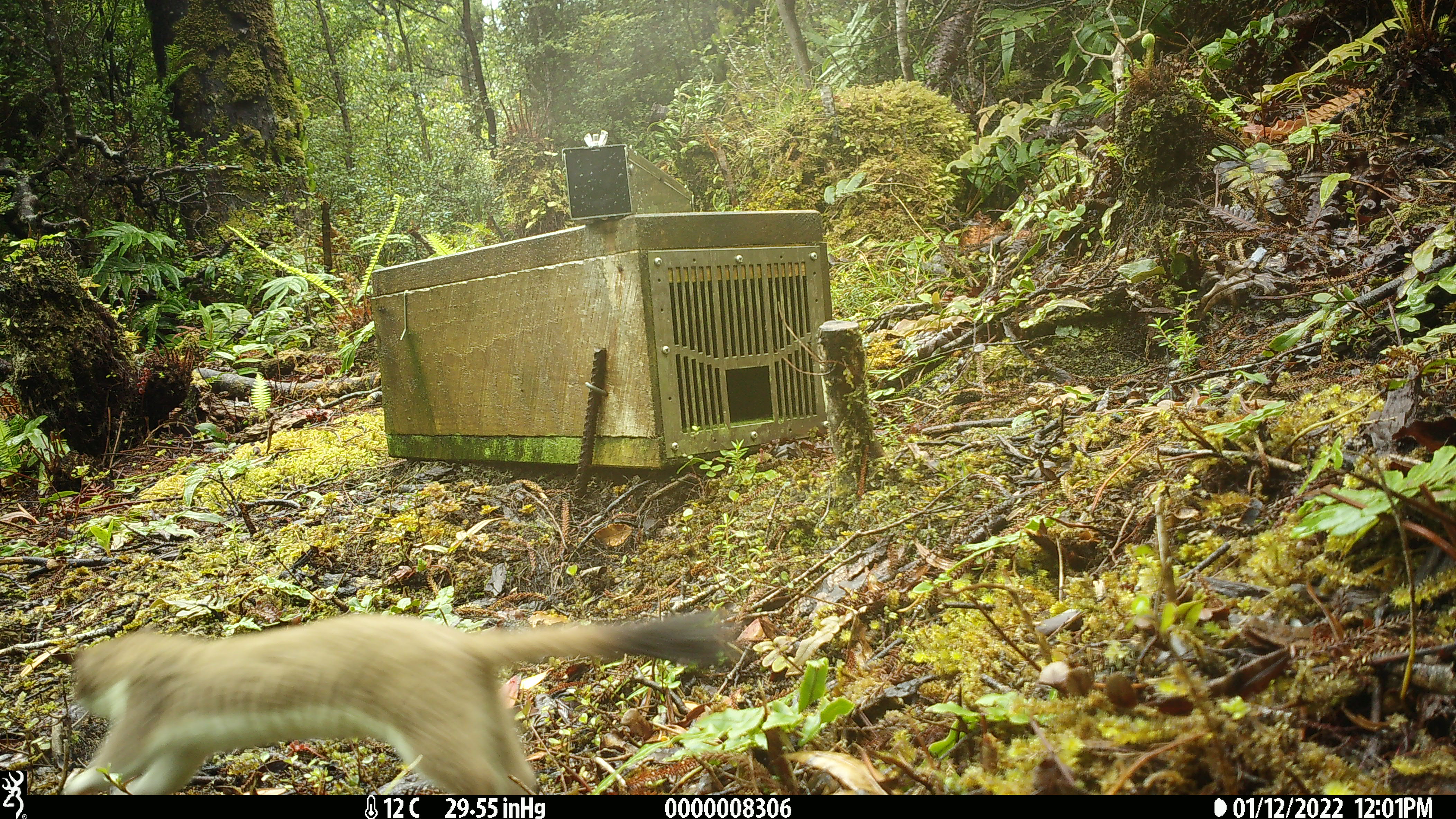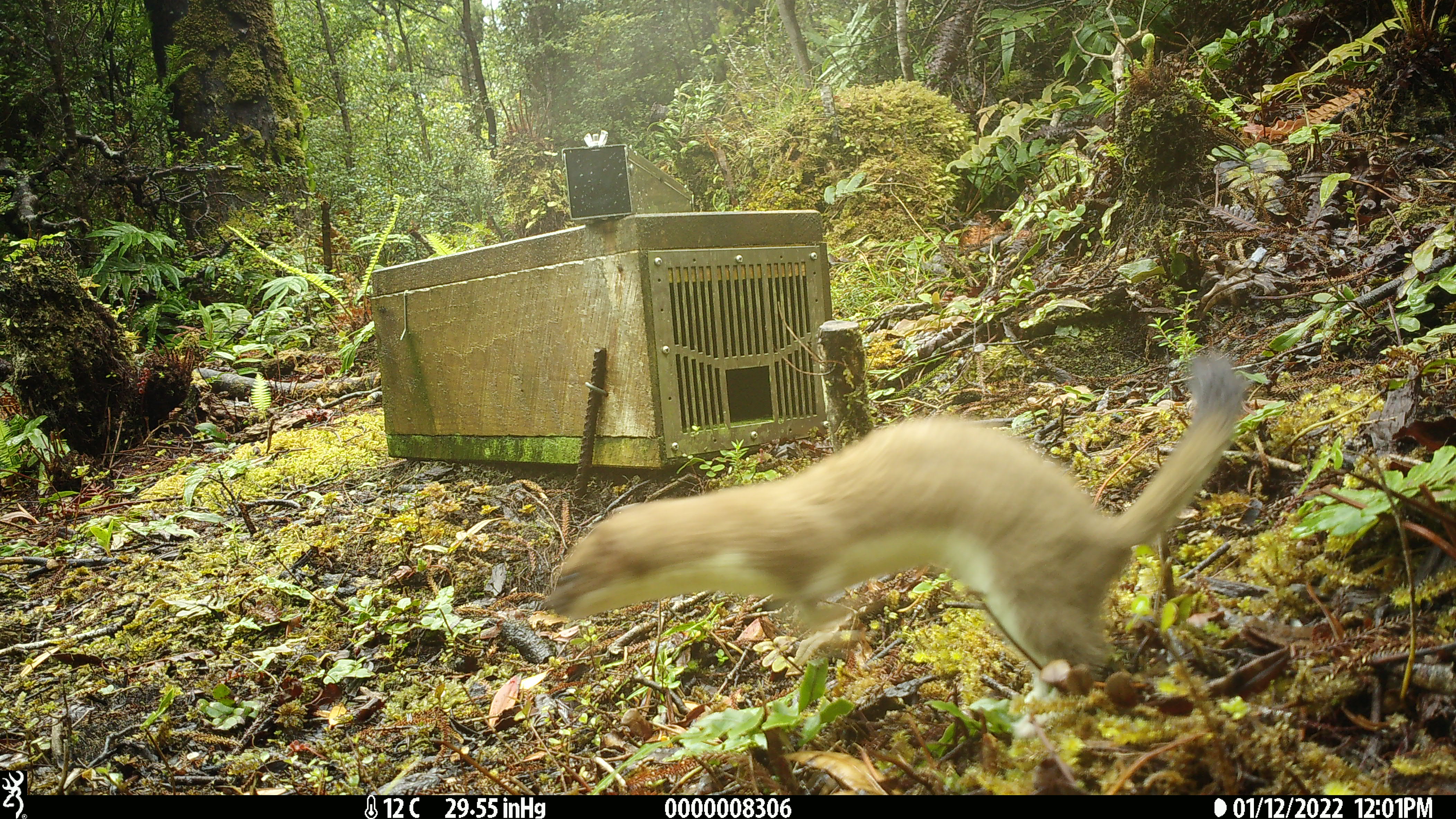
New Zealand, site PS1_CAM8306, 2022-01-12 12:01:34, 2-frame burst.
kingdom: Animalia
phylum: Chordata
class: Mammalia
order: Carnivora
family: Mustelidae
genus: Mustela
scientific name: Mustela erminea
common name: stoat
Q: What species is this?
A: Stoat (Mustela erminea).